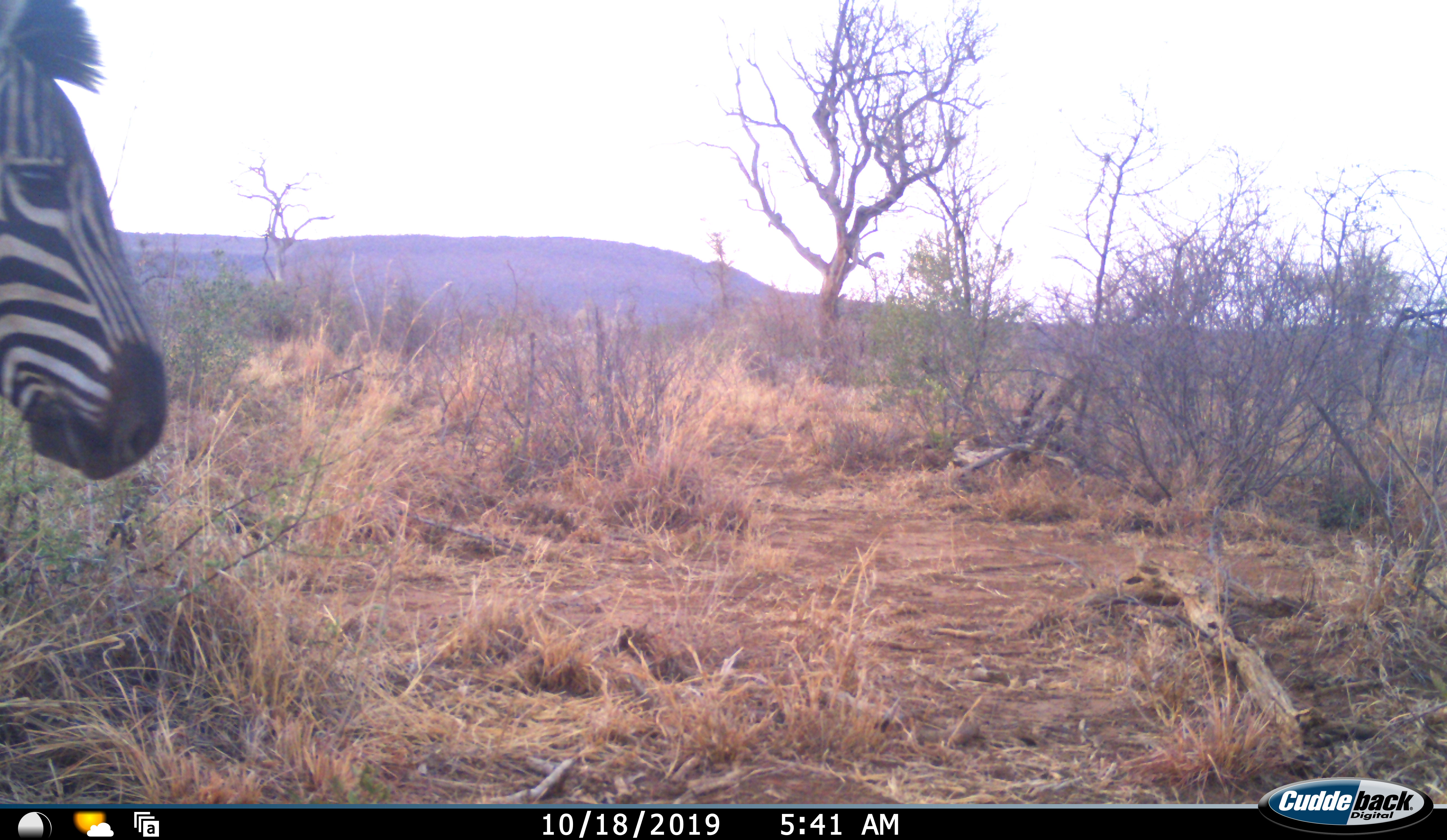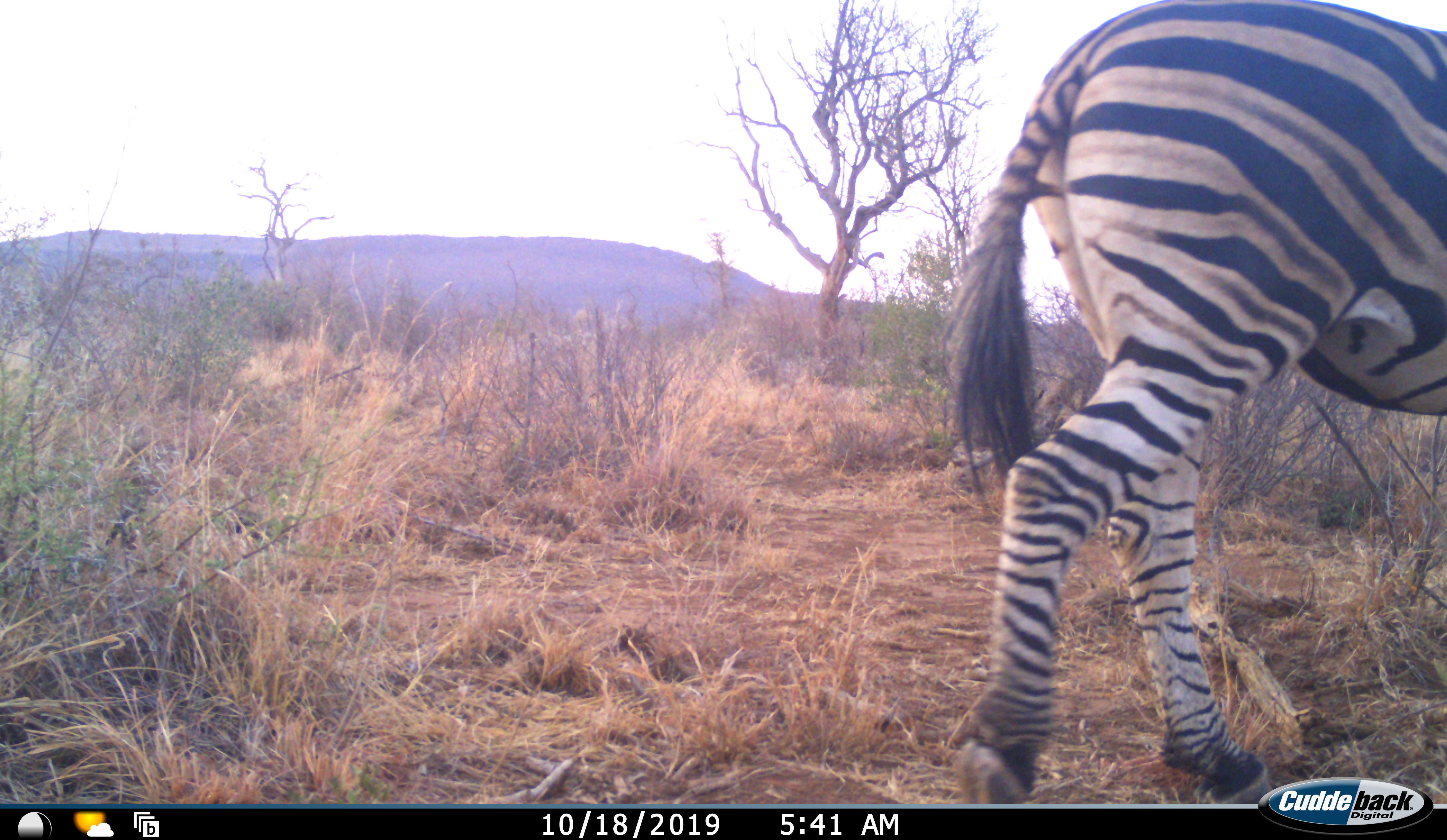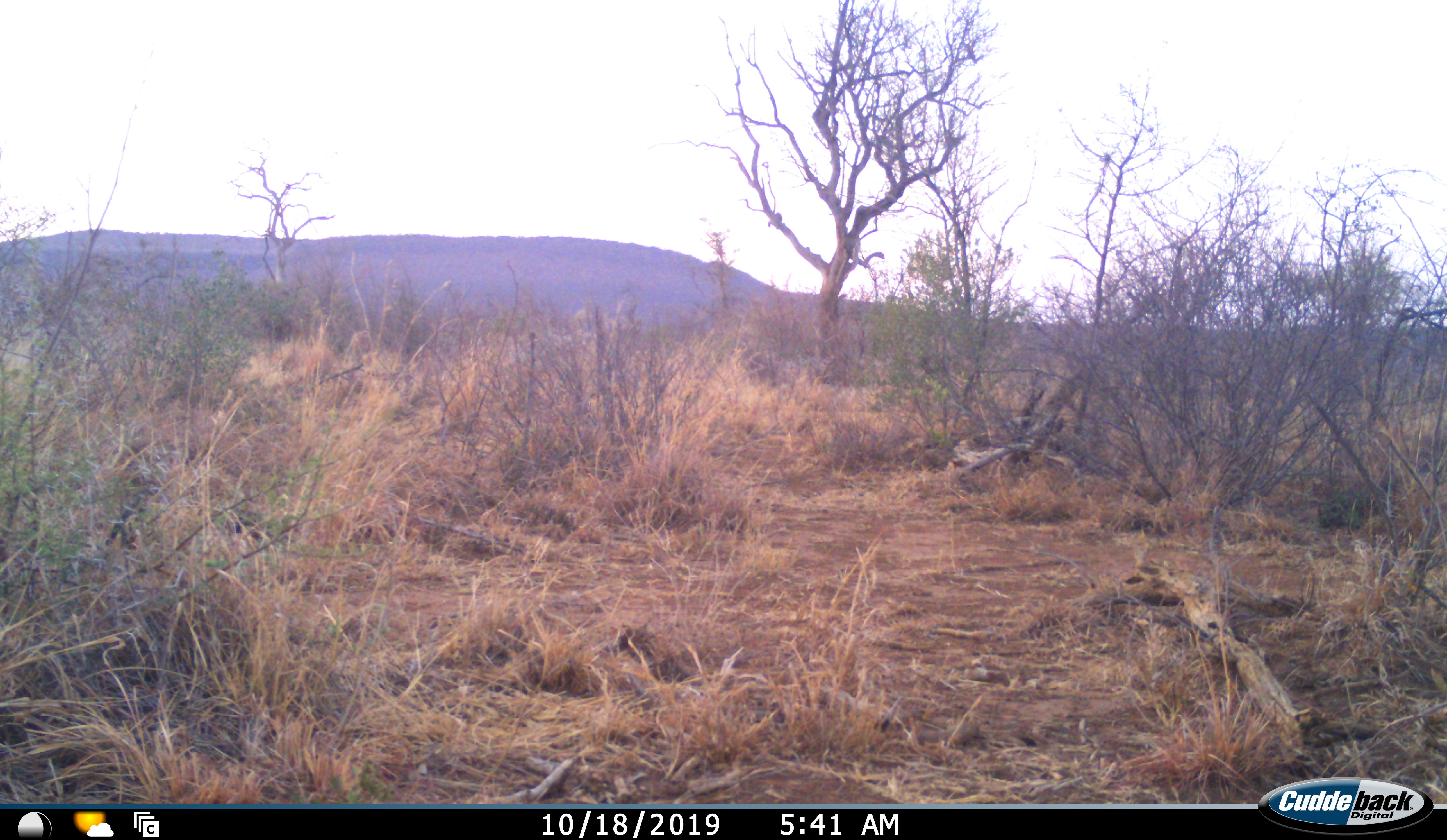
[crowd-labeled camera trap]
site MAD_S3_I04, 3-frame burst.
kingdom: Animalia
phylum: Chordata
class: Mammalia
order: Perissodactyla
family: Equidae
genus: Equus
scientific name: Equus quagga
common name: plains zebra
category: zebraplains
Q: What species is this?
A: Zebraplains (plains zebra) (Equus quagga).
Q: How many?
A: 1.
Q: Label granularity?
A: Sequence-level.